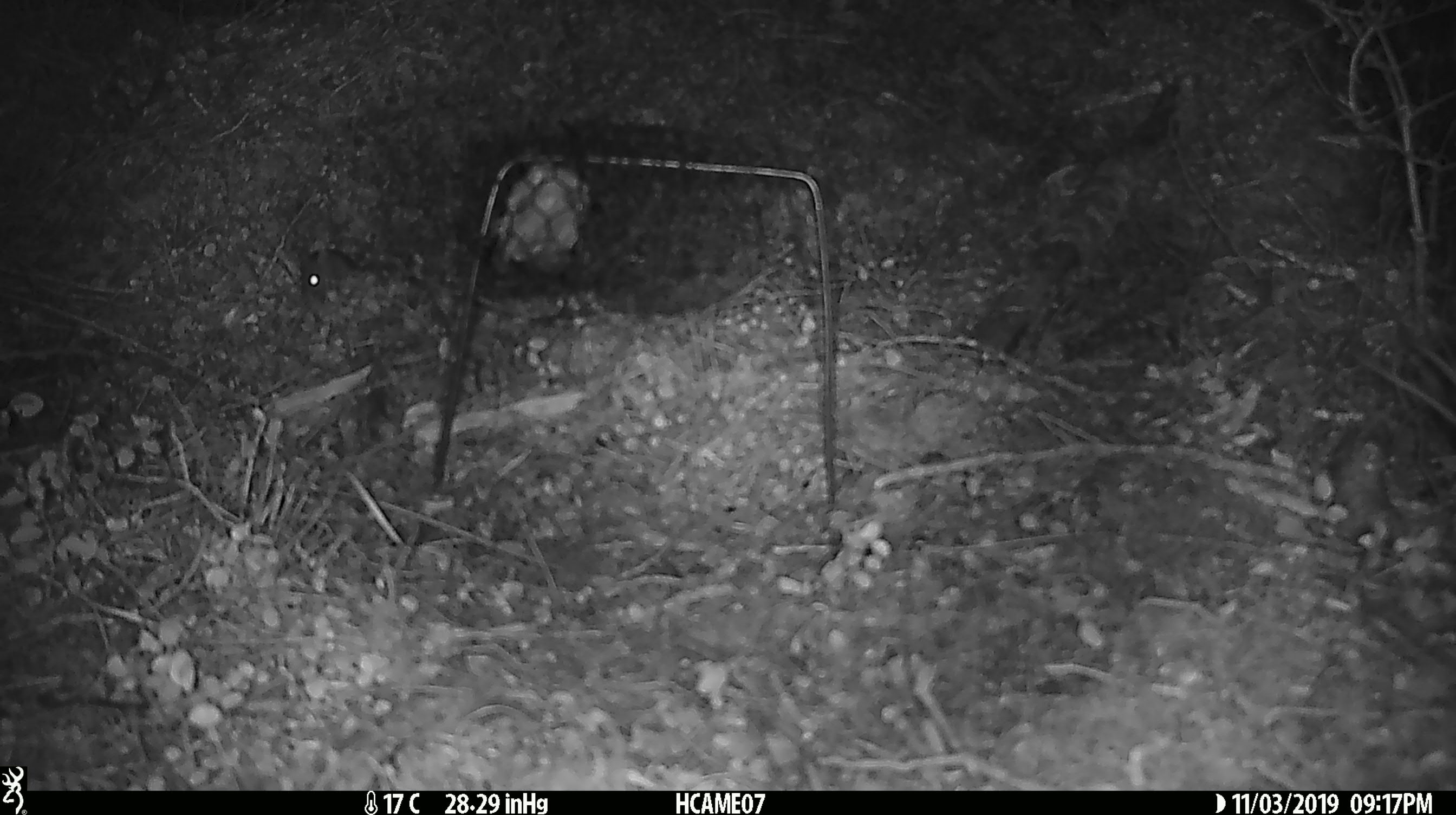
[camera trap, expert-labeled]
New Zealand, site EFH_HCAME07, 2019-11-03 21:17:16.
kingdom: Animalia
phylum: Chordata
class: Mammalia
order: Rodentia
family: Muridae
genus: Mus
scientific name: Mus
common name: mouse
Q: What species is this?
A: Mouse (Mus).